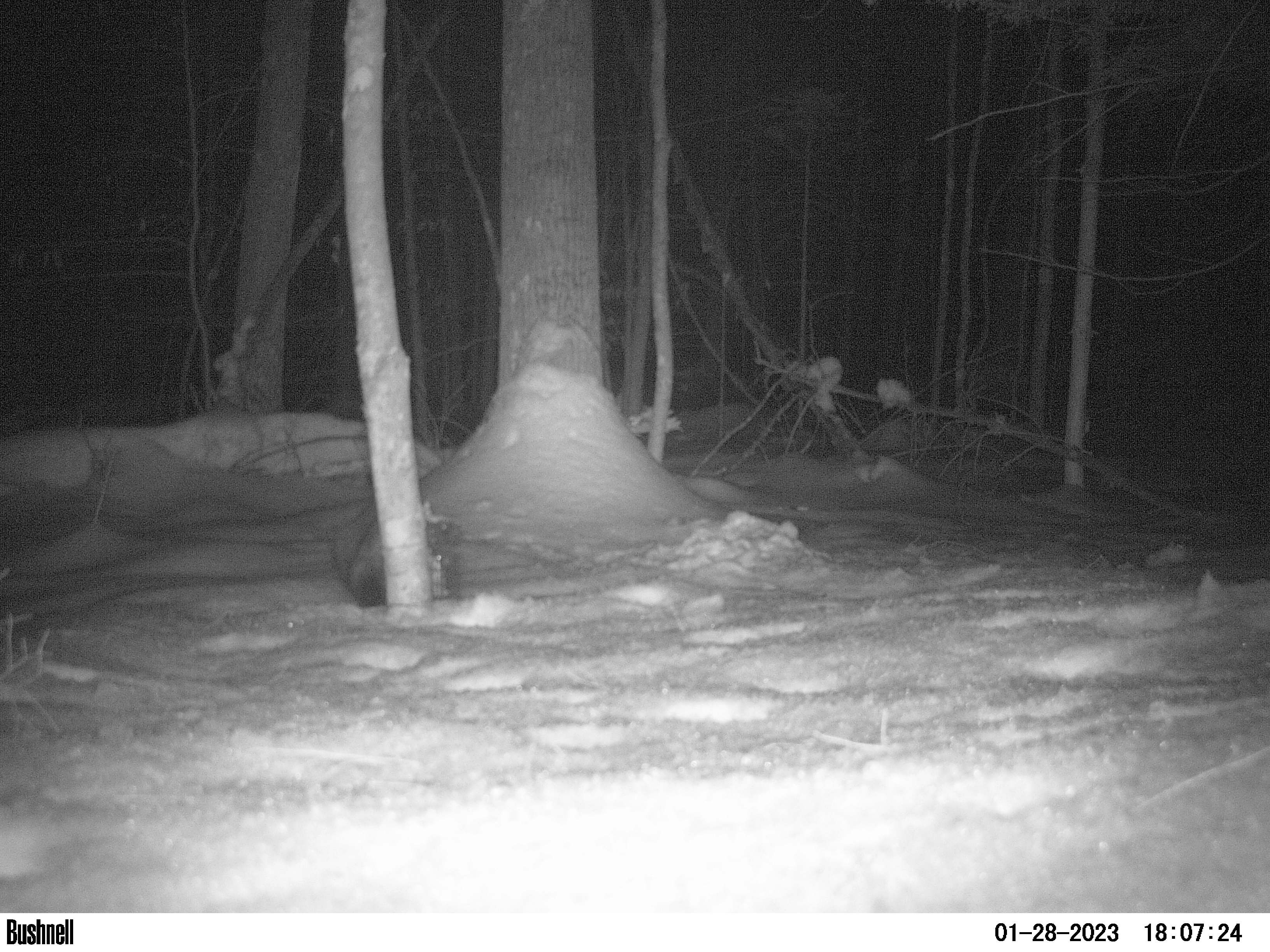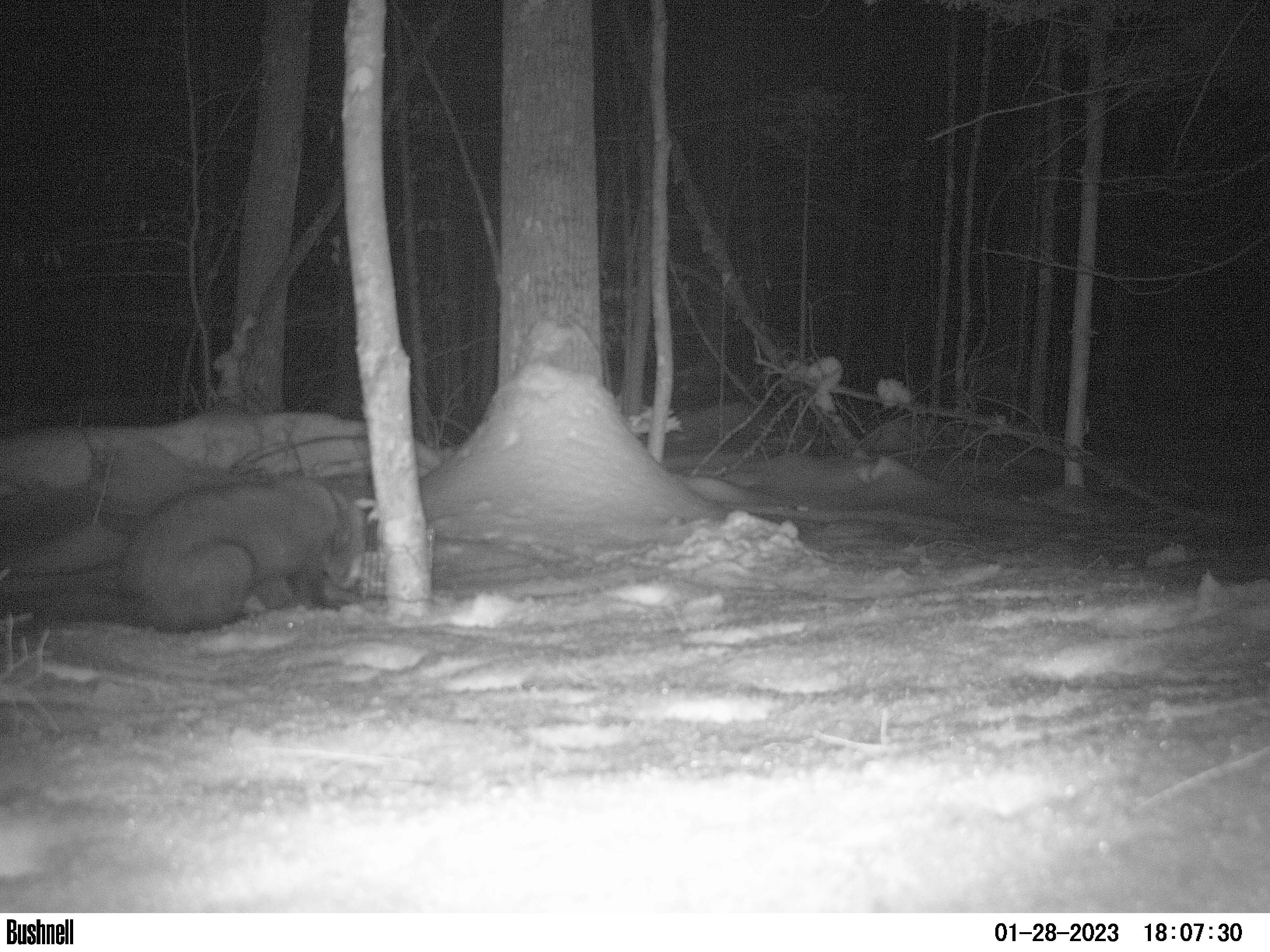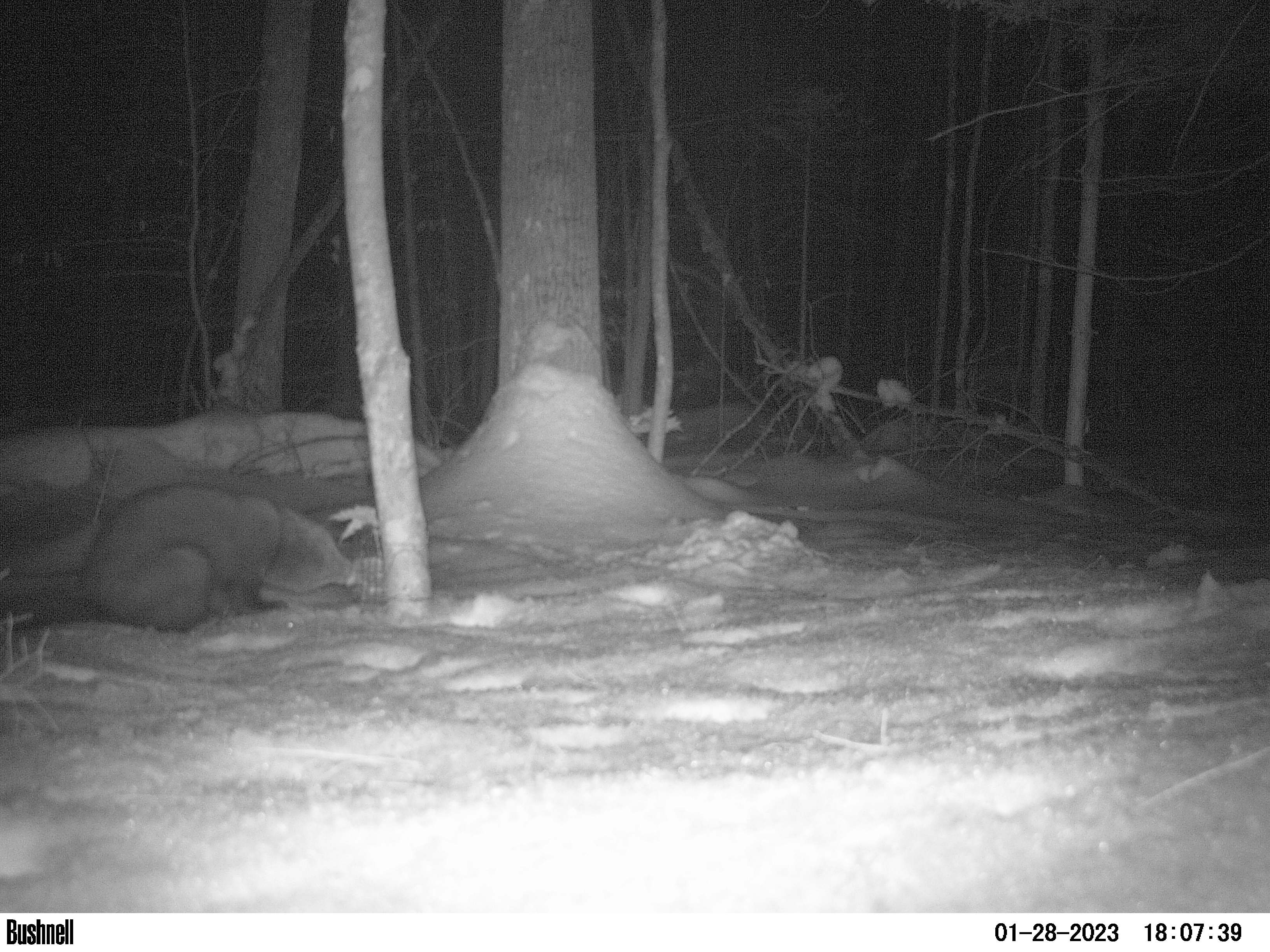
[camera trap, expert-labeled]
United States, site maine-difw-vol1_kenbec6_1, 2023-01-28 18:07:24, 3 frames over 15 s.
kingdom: Animalia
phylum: Chordata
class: Mammalia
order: Carnivora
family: Mustelidae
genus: Pekania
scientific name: Pekania pennanti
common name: fisher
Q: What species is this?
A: Fisher (Pekania pennanti).